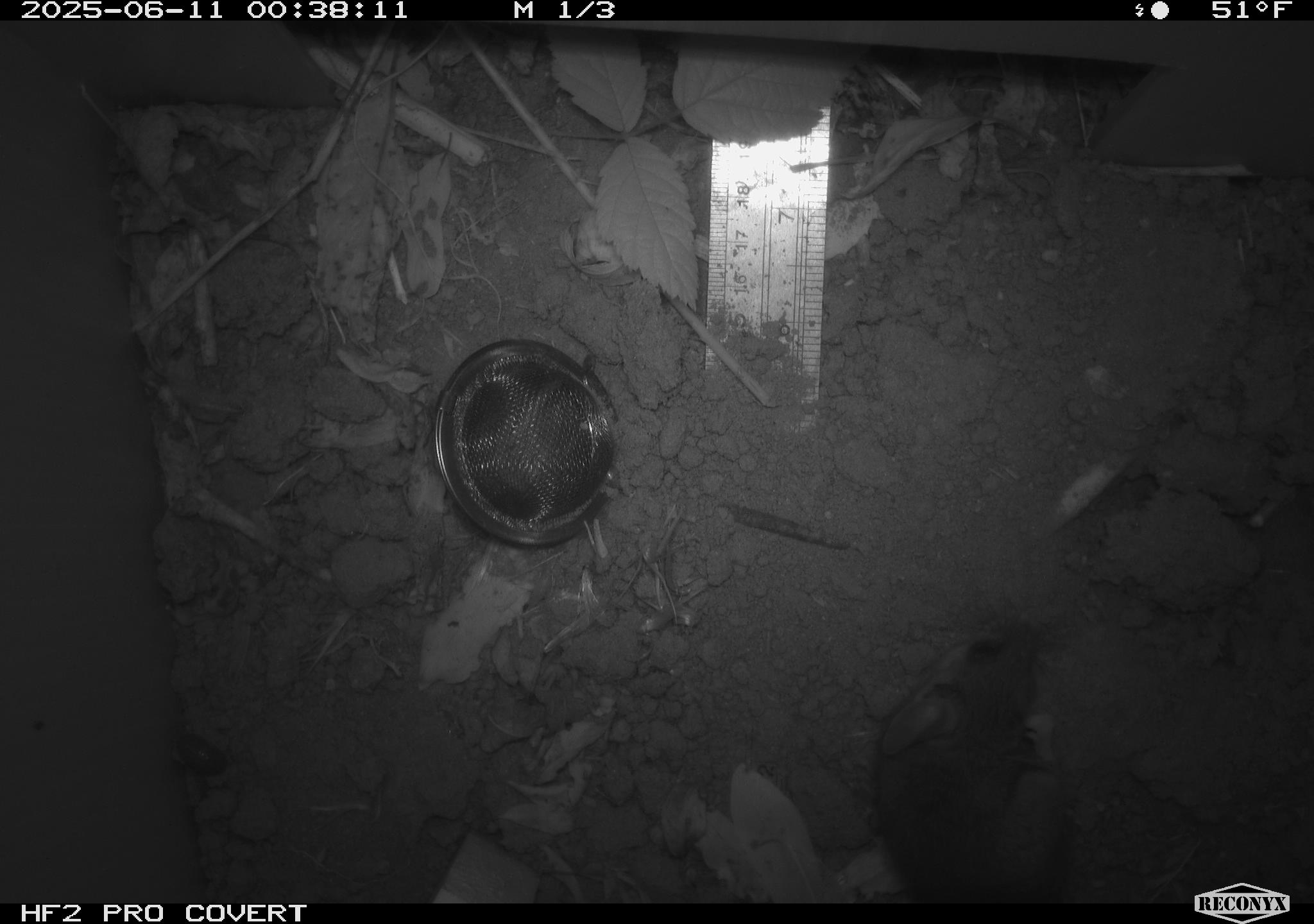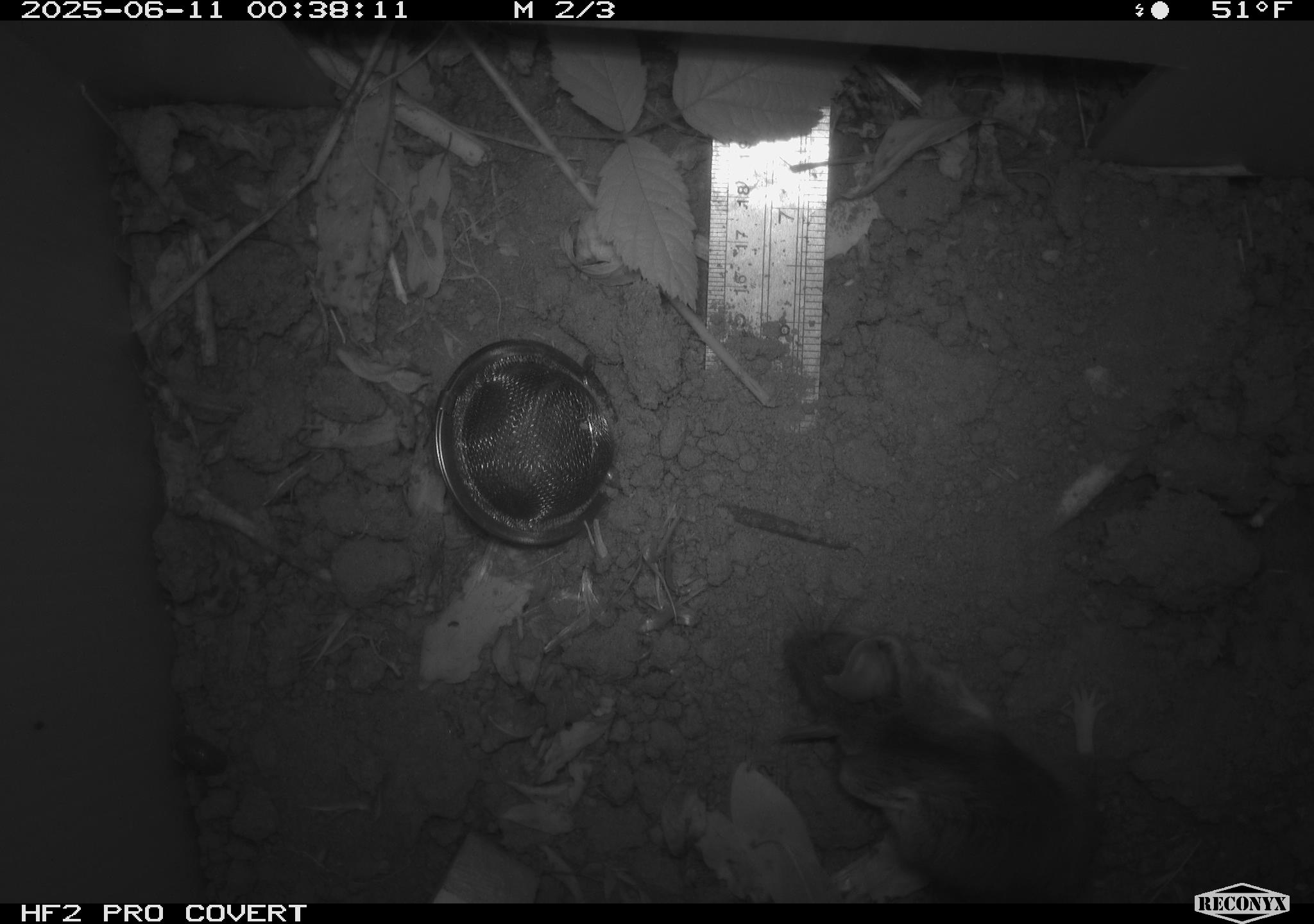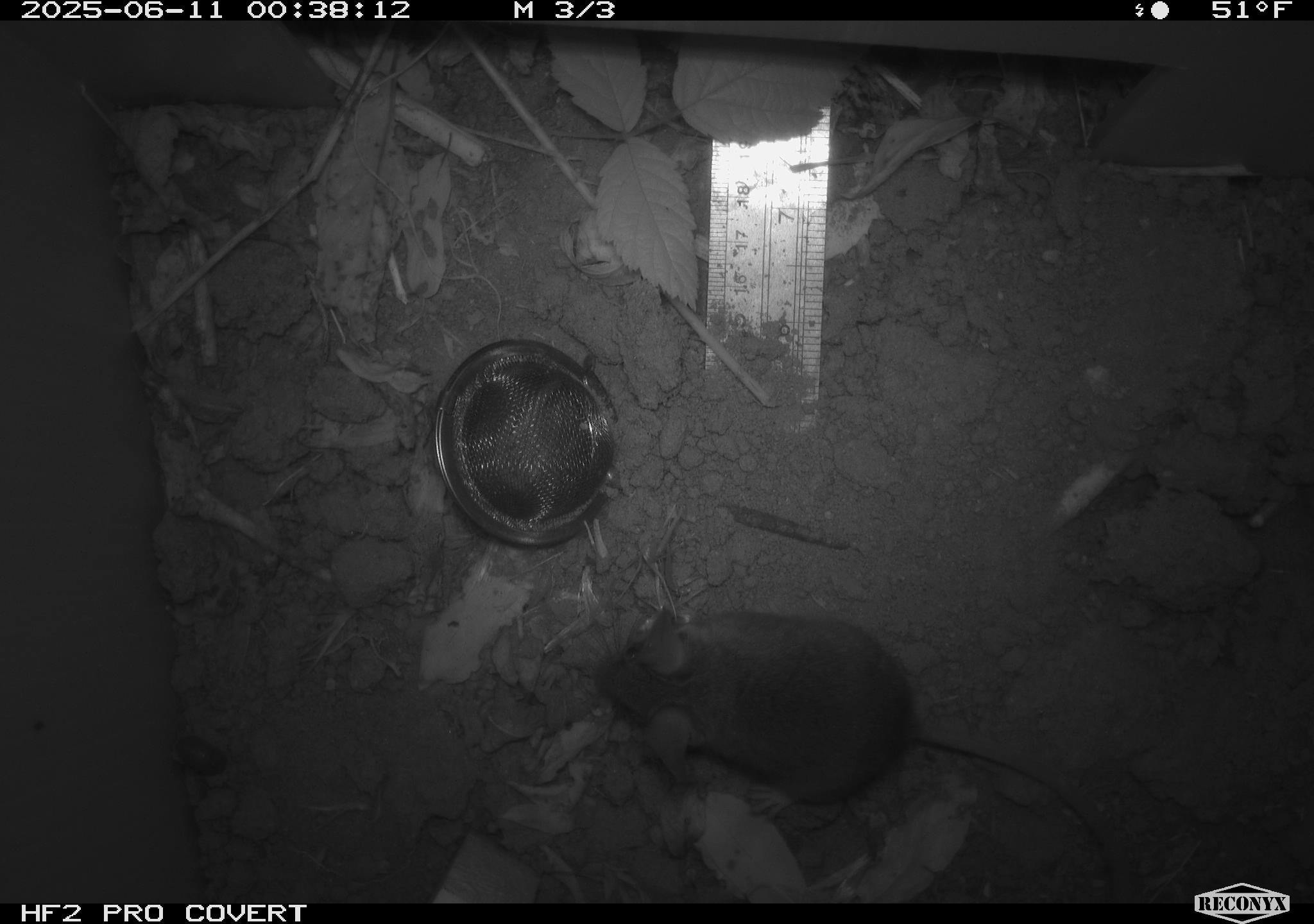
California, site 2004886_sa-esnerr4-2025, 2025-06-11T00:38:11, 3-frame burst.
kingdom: Animalia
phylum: Chordata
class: Mammalia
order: Rodentia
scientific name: Rodentia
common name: rodent